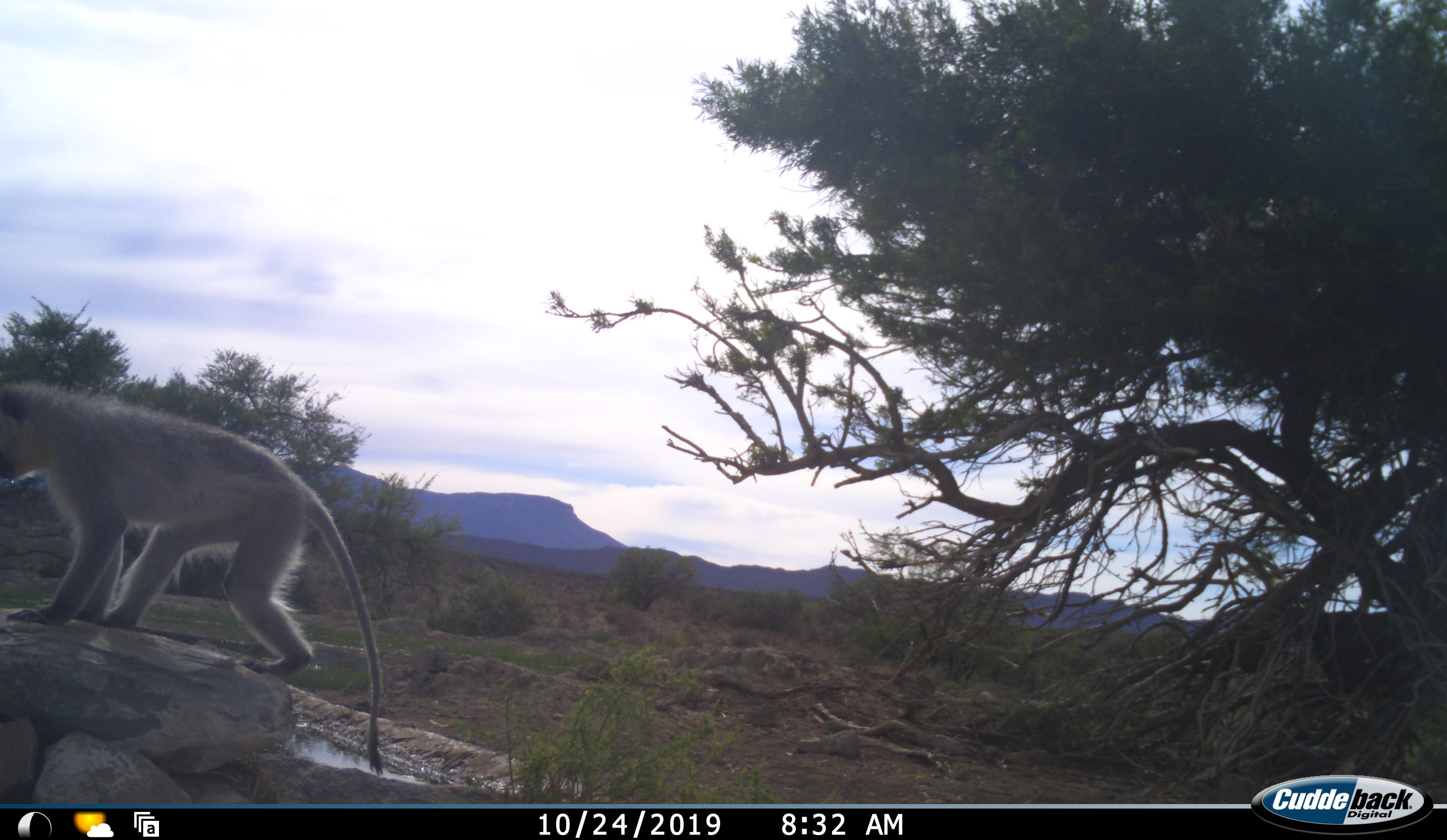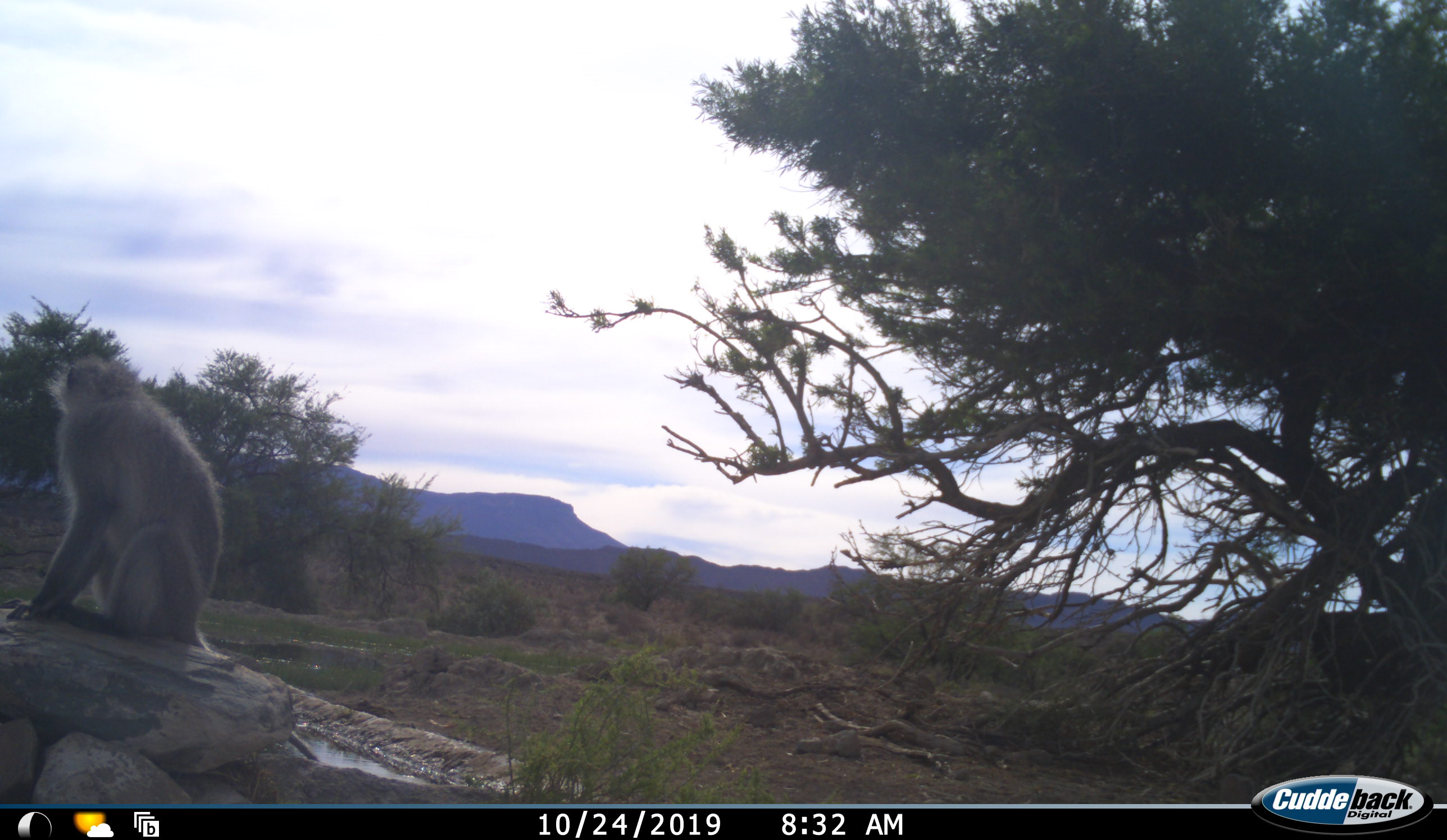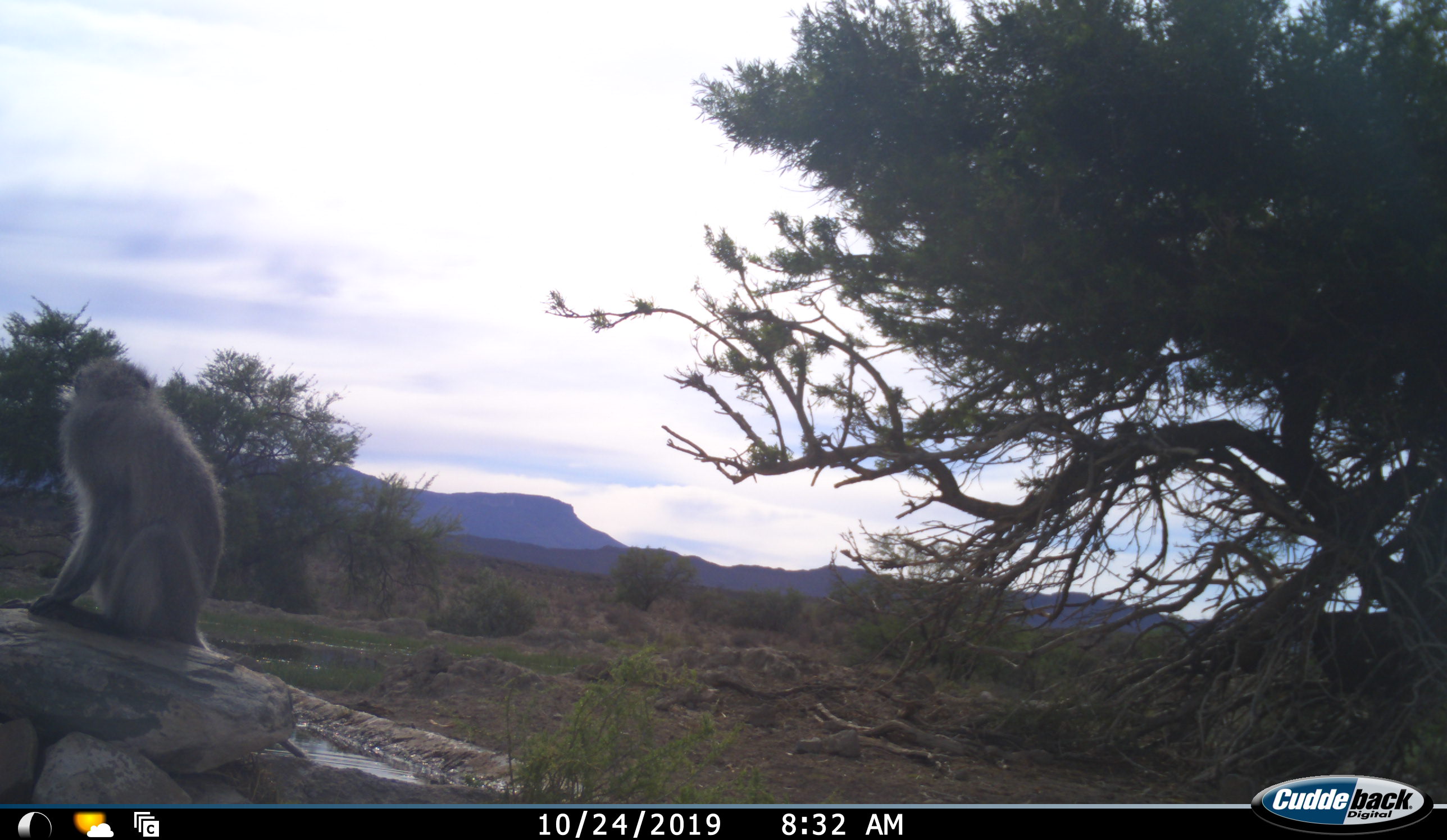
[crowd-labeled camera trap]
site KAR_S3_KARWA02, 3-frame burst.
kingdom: Animalia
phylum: Chordata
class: Mammalia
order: Primates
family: Cercopithecidae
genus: Chlorocebus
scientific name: Chlorocebus pygerythrus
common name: vervet monkey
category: monkeyvervet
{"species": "monkeyvervet (vervet monkey) (Chlorocebus pygerythrus)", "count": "1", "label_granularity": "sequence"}